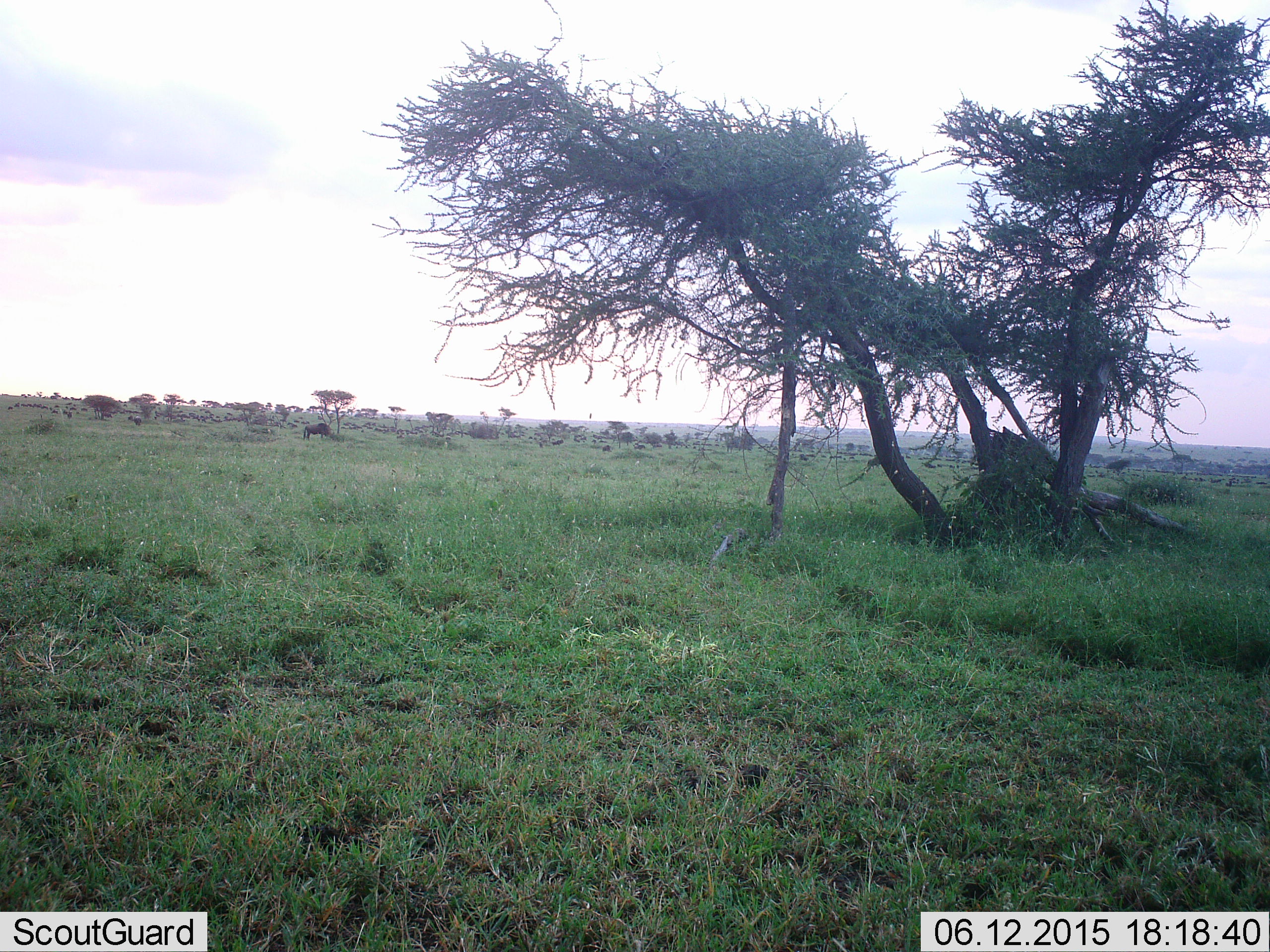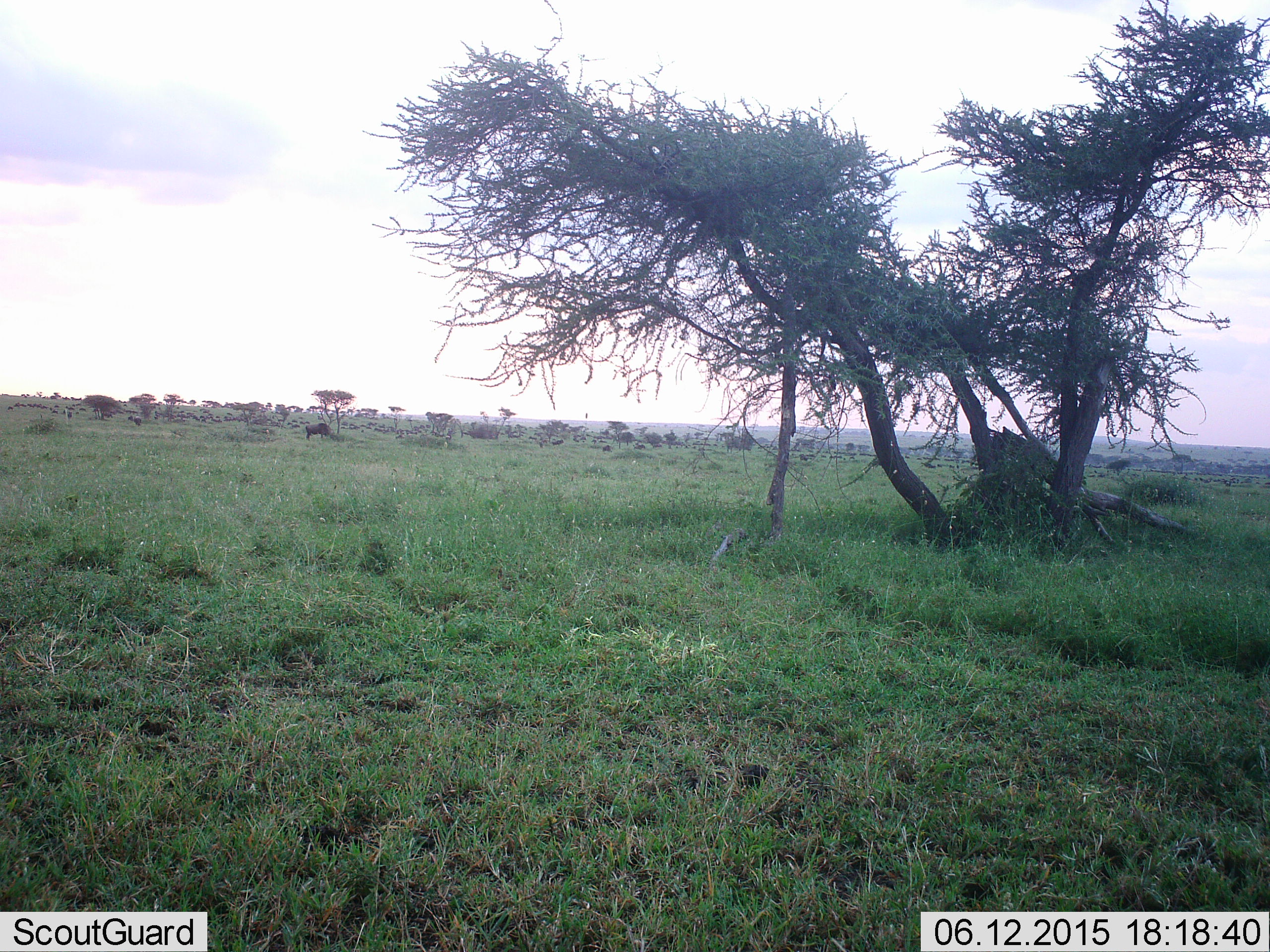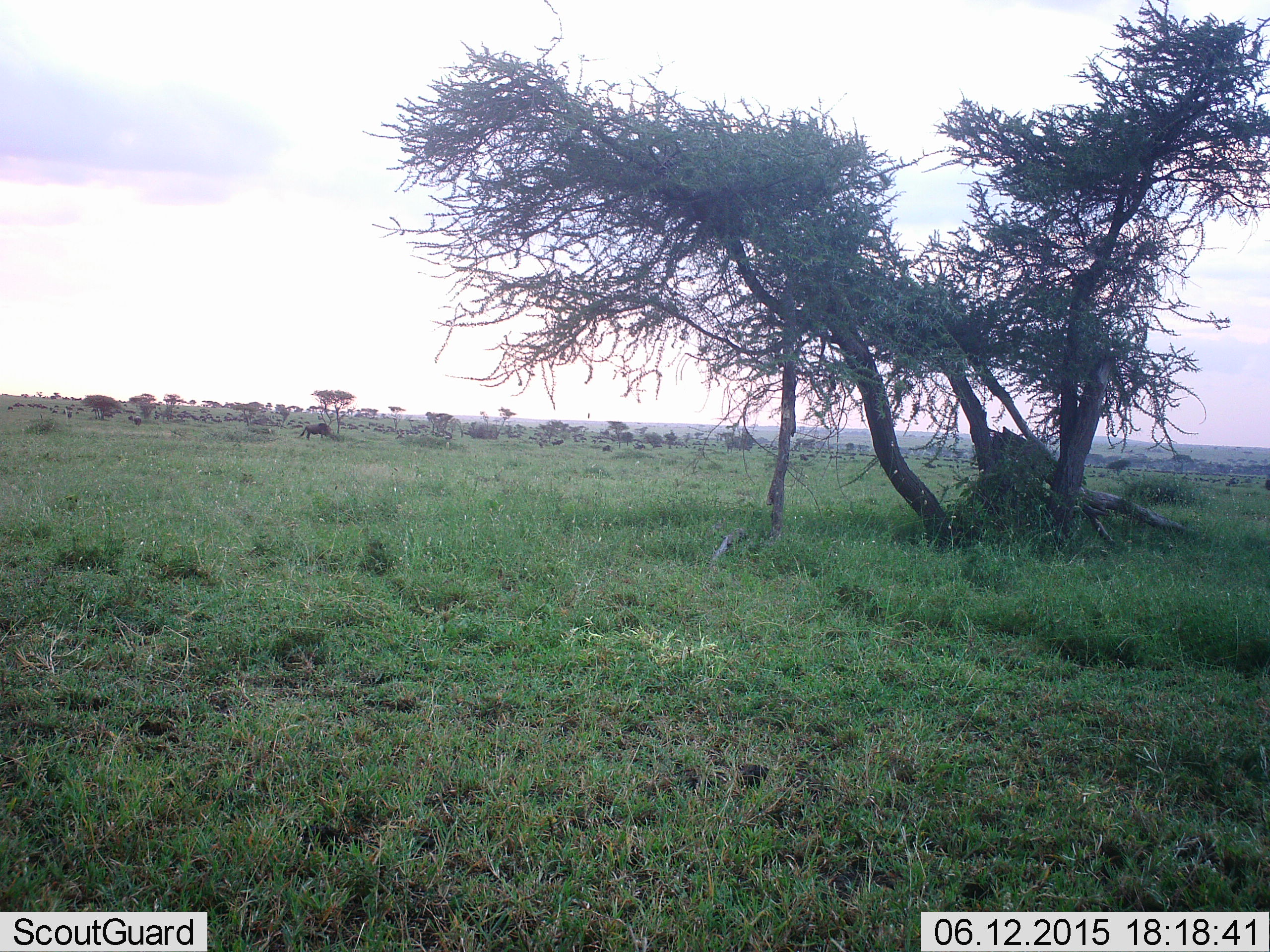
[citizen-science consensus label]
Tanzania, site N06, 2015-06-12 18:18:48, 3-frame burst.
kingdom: Animalia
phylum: Chordata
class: Mammalia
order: Artiodactyla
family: Bovidae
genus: Connochaetes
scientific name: Connochaetes taurinus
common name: blue wildebeest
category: wildebeest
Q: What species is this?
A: Wildebeest (blue wildebeest) (Connochaetes taurinus).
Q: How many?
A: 2.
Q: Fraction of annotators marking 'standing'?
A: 80%.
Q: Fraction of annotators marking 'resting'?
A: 0%.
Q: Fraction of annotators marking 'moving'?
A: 10%.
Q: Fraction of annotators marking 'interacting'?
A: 0%.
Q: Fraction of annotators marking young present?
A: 0%.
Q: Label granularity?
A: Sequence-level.